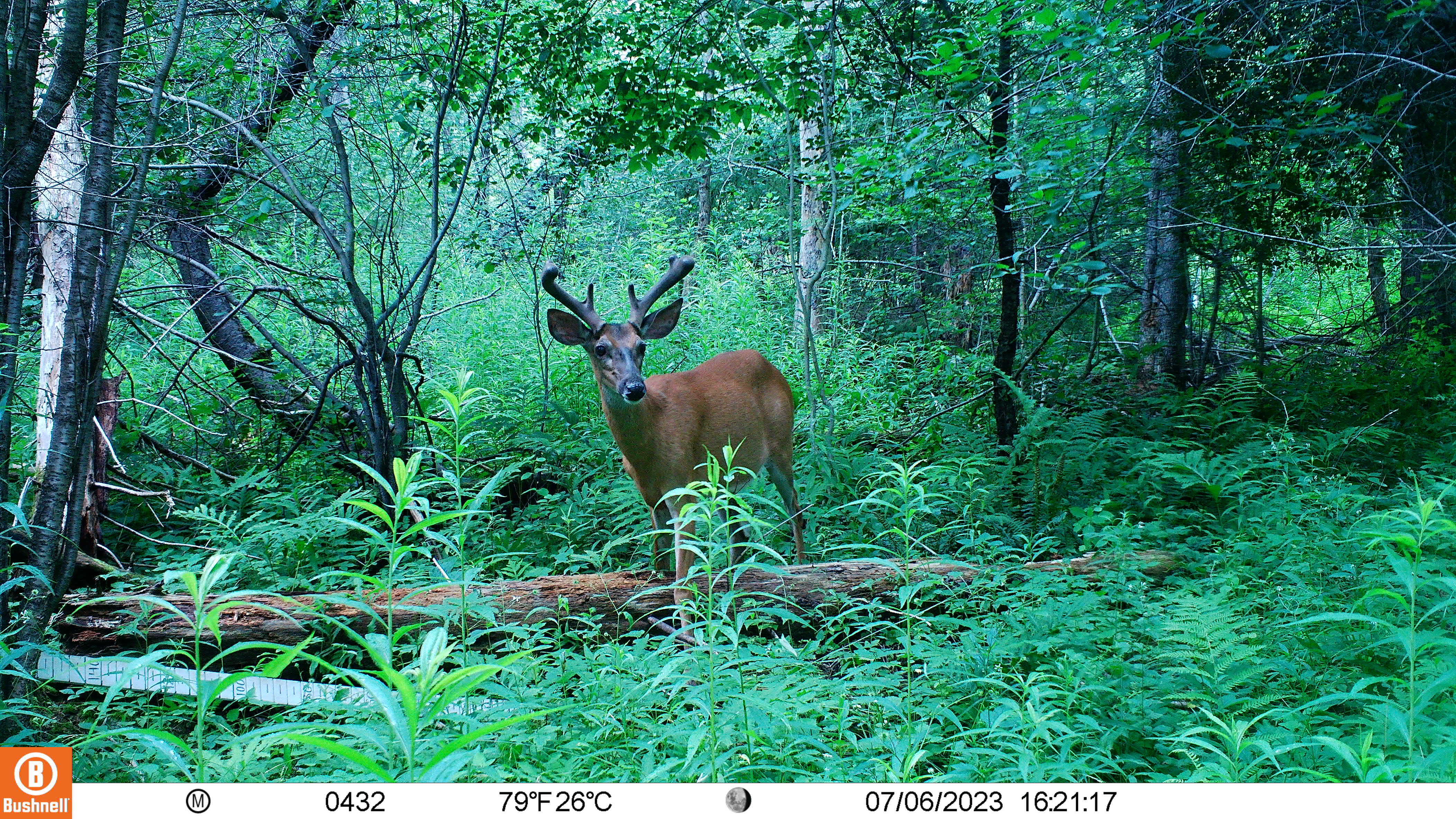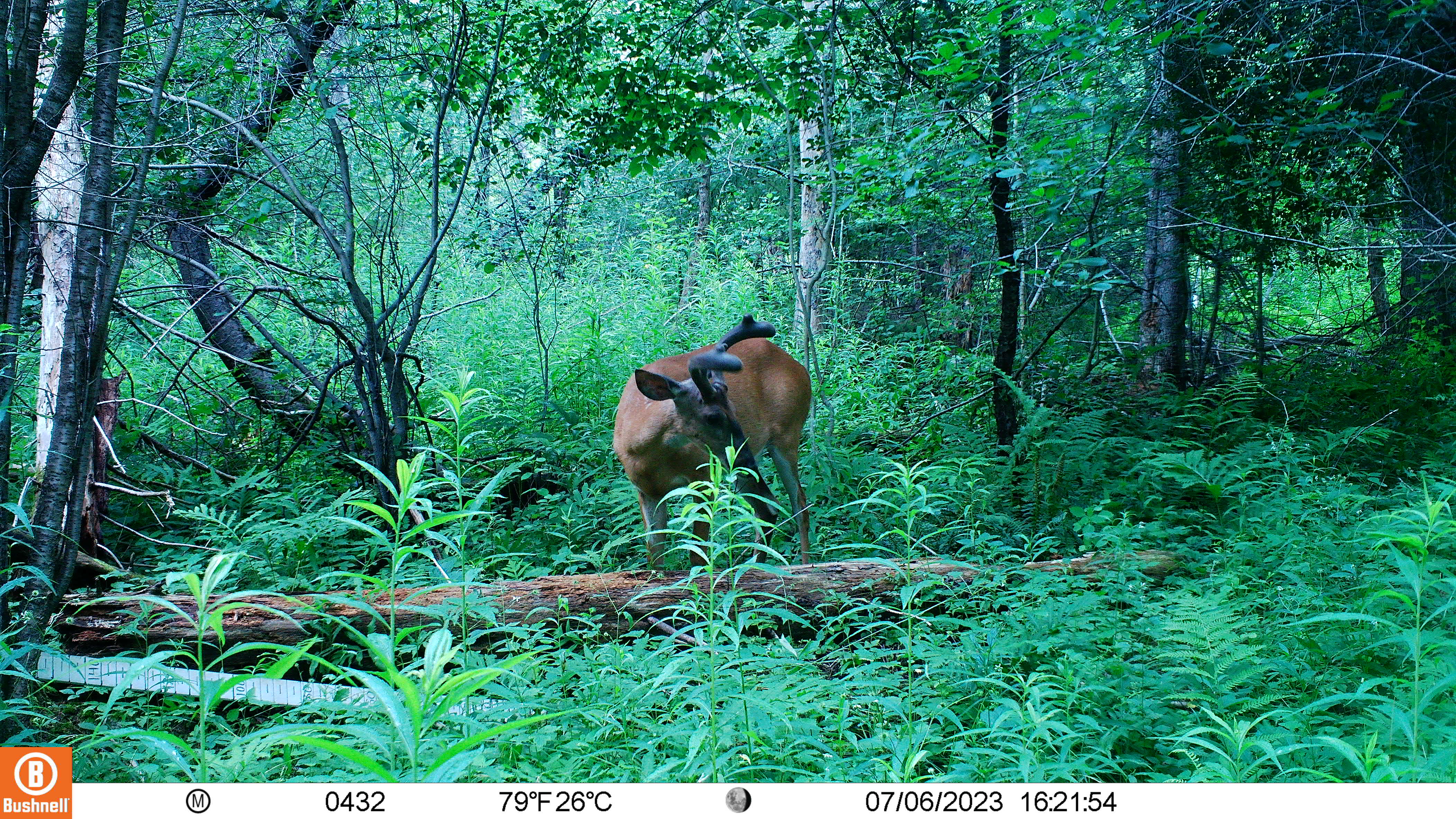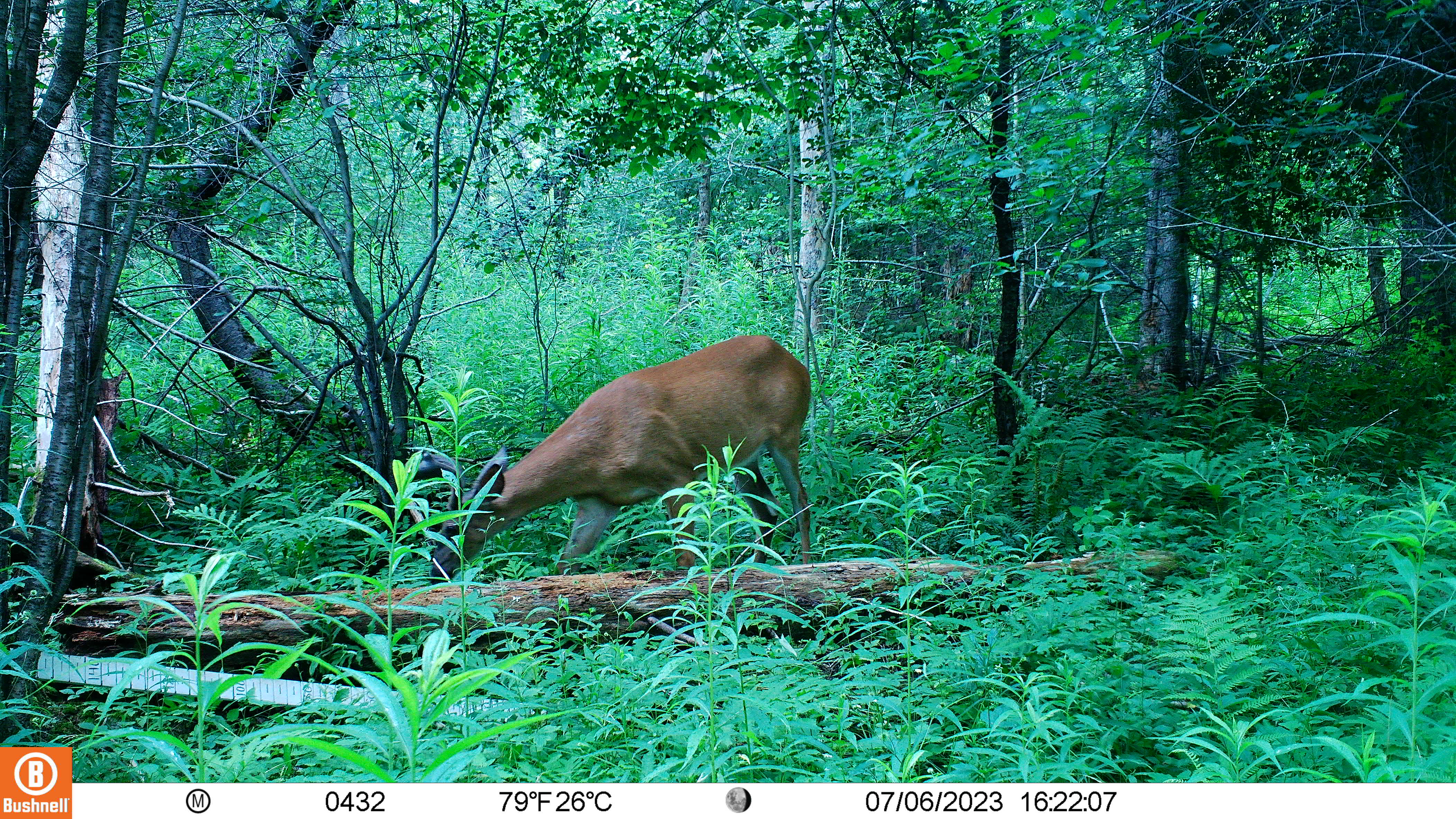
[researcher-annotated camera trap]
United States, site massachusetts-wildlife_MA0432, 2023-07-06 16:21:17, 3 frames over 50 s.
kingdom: Animalia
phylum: Chordata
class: Mammalia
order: Artiodactyla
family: Cervidae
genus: Odocoileus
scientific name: Odocoileus virginianus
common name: white-tailed deer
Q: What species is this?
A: White-tailed deer (Odocoileus virginianus).